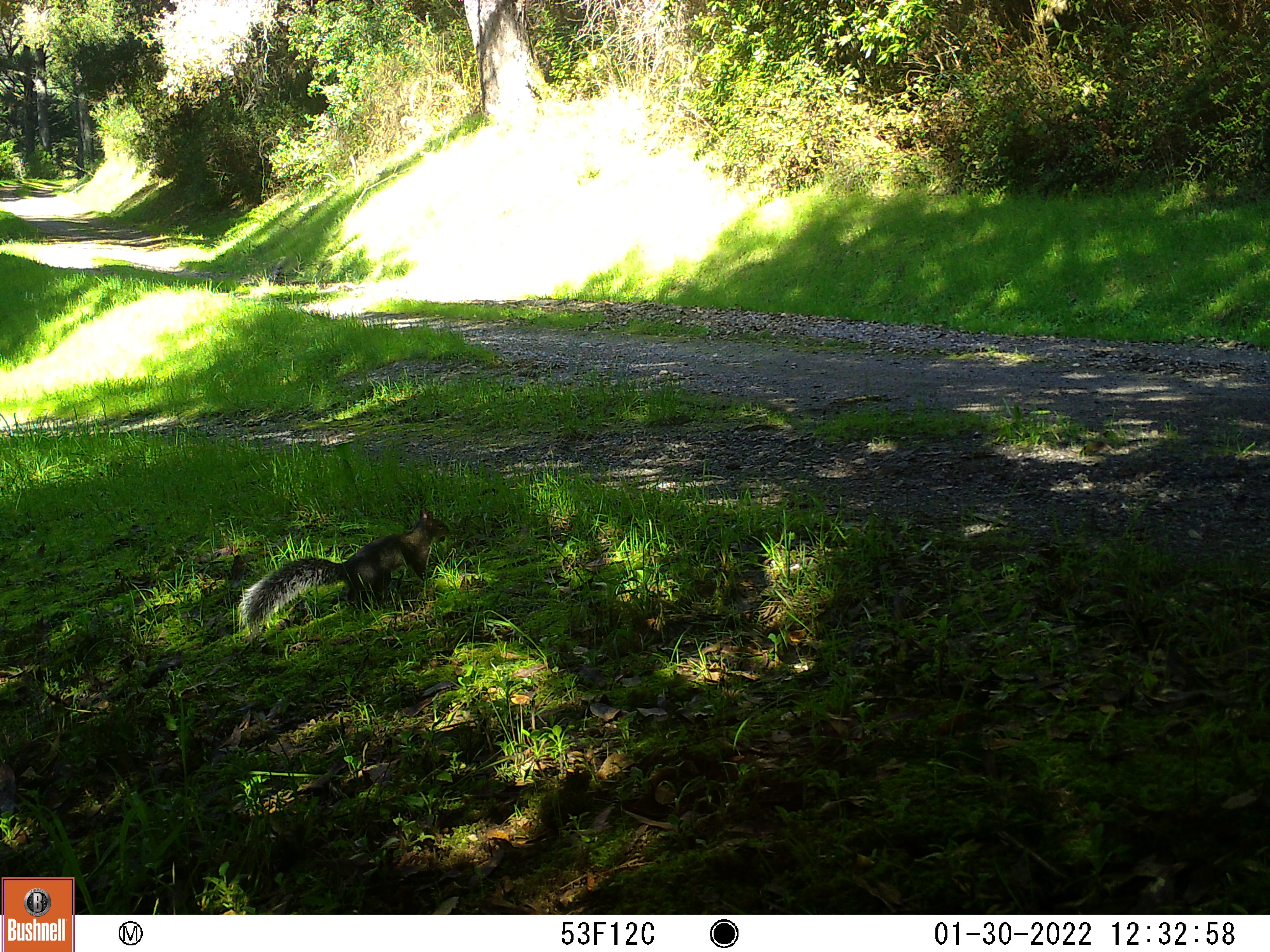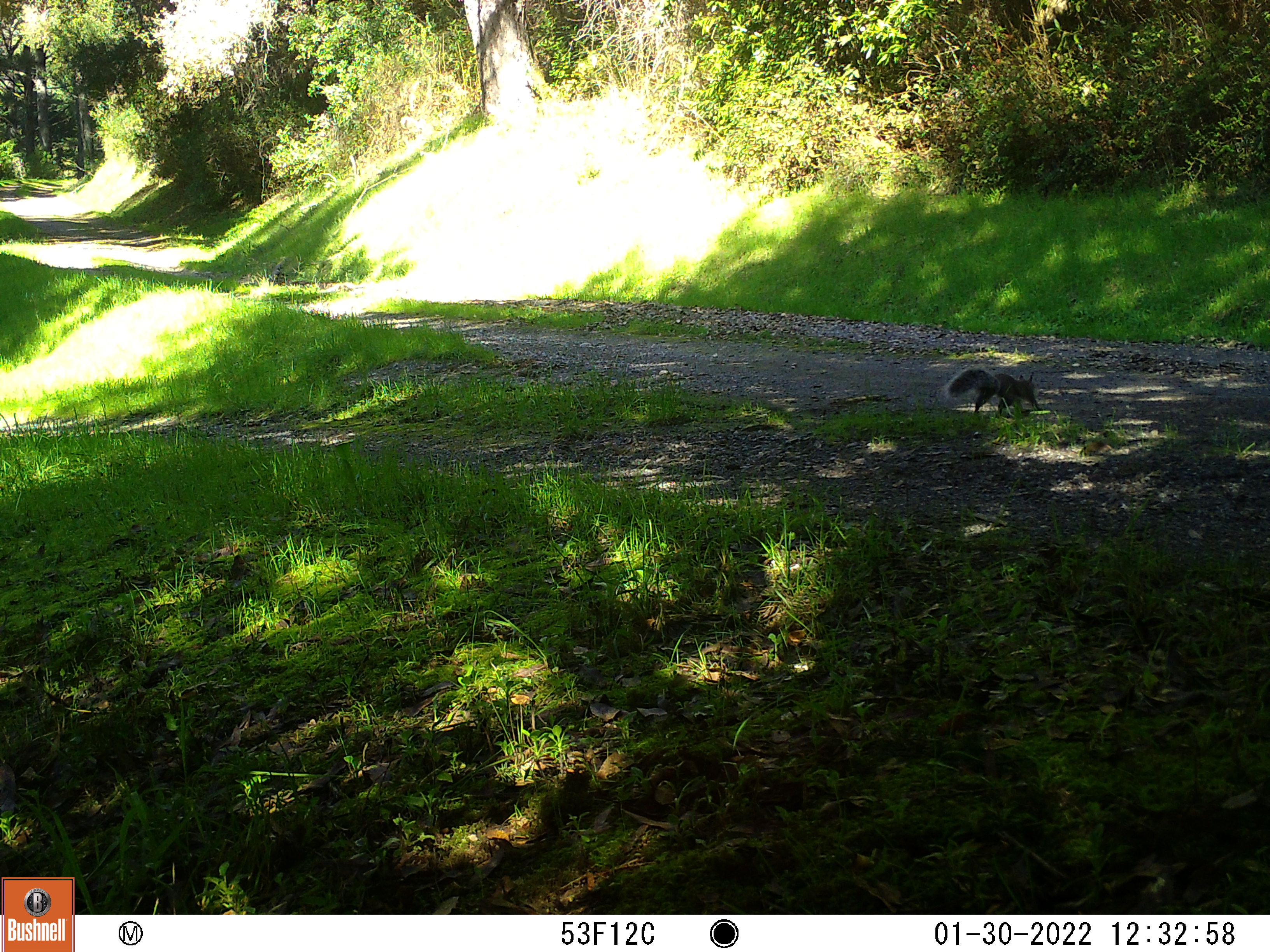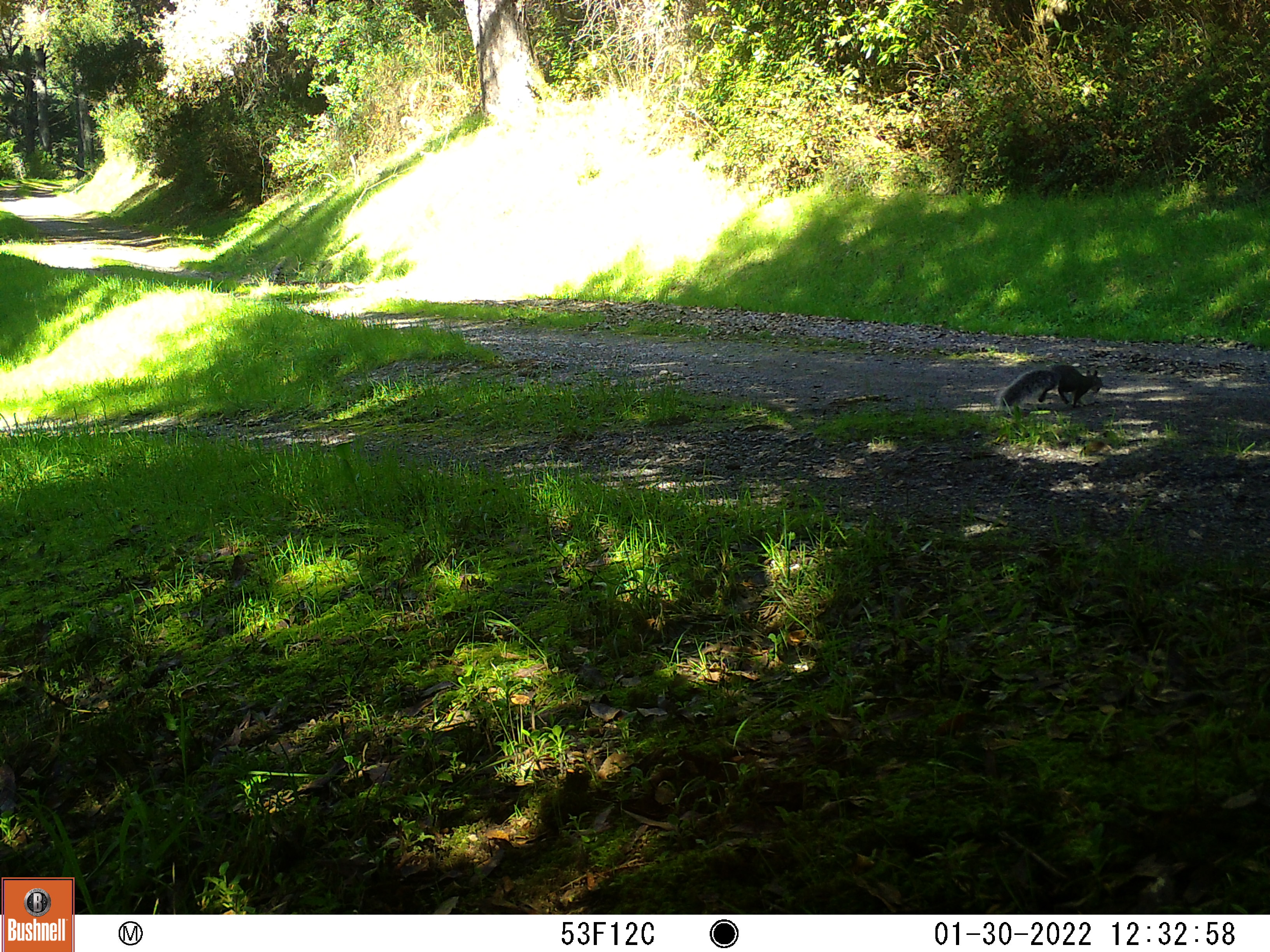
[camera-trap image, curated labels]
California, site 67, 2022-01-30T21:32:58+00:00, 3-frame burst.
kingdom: Animalia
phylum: Chordata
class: Mammalia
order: Rodentia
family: Sciuridae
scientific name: Sciuridae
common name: squirrel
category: unknown squirrel